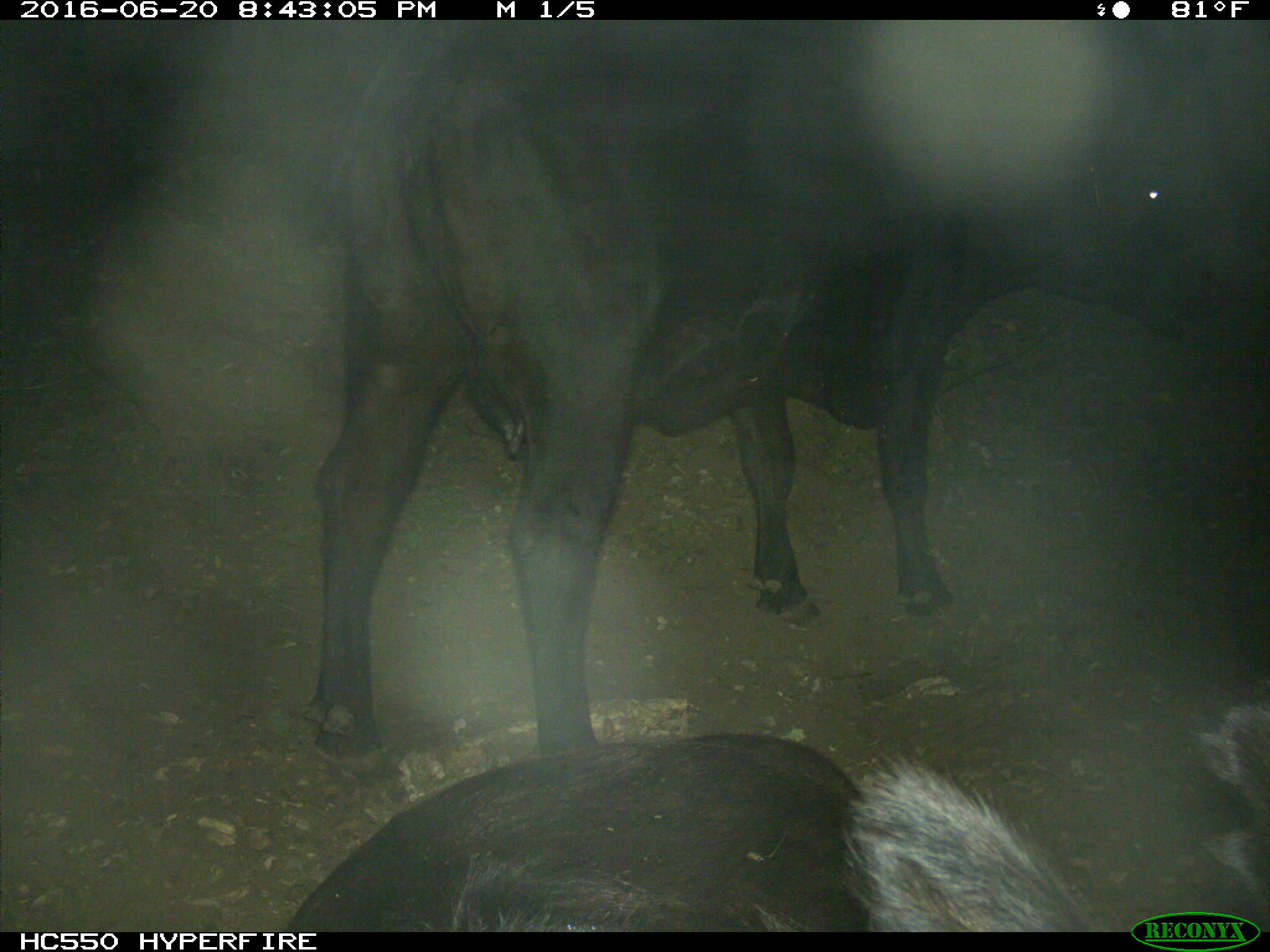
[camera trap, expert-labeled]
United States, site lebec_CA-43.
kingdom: Animalia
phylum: Chordata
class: Mammalia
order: Artiodactyla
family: Bovidae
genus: Bos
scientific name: Bos taurus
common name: domestic cow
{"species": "Bos taurus (domestic cow)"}